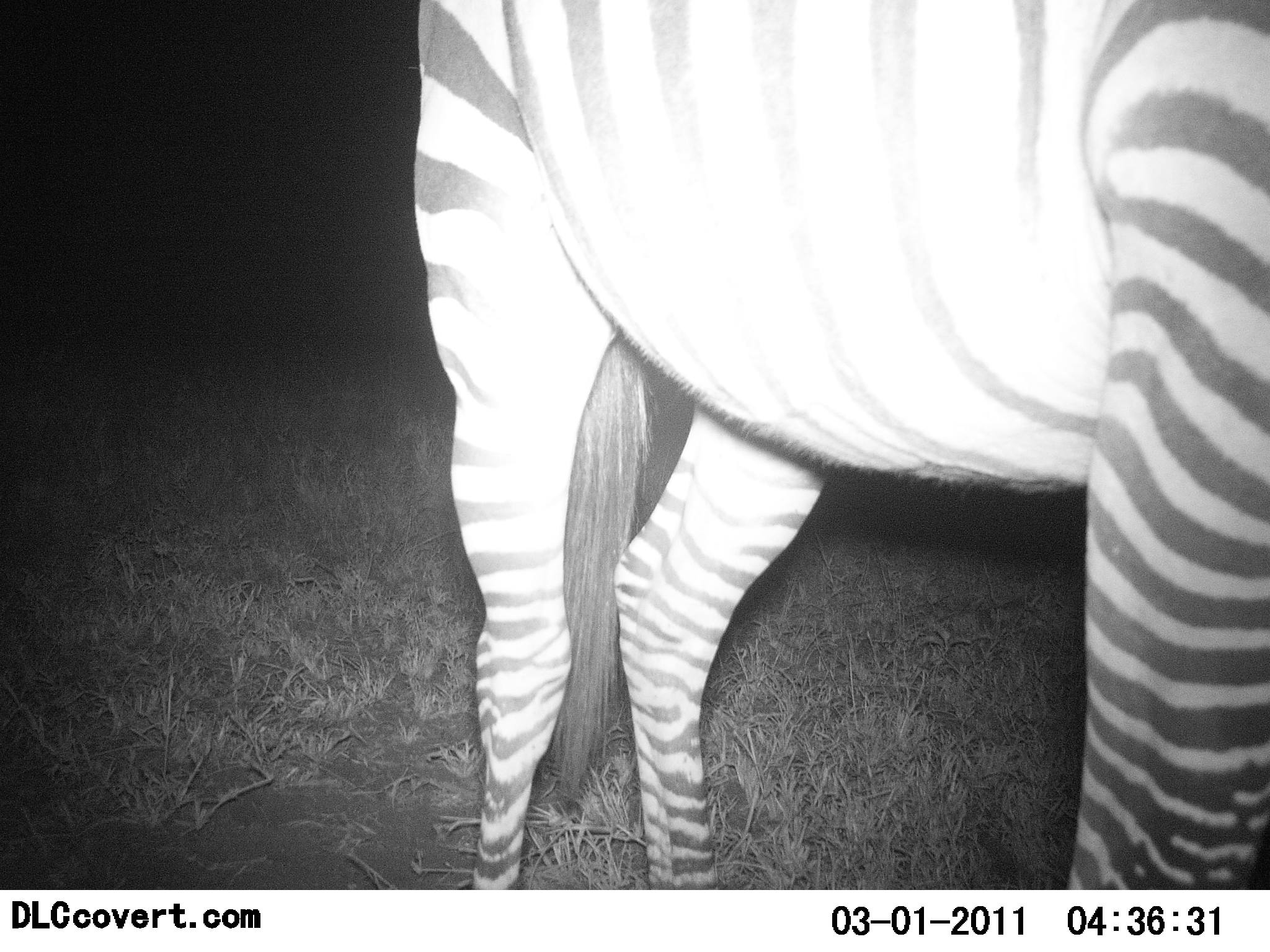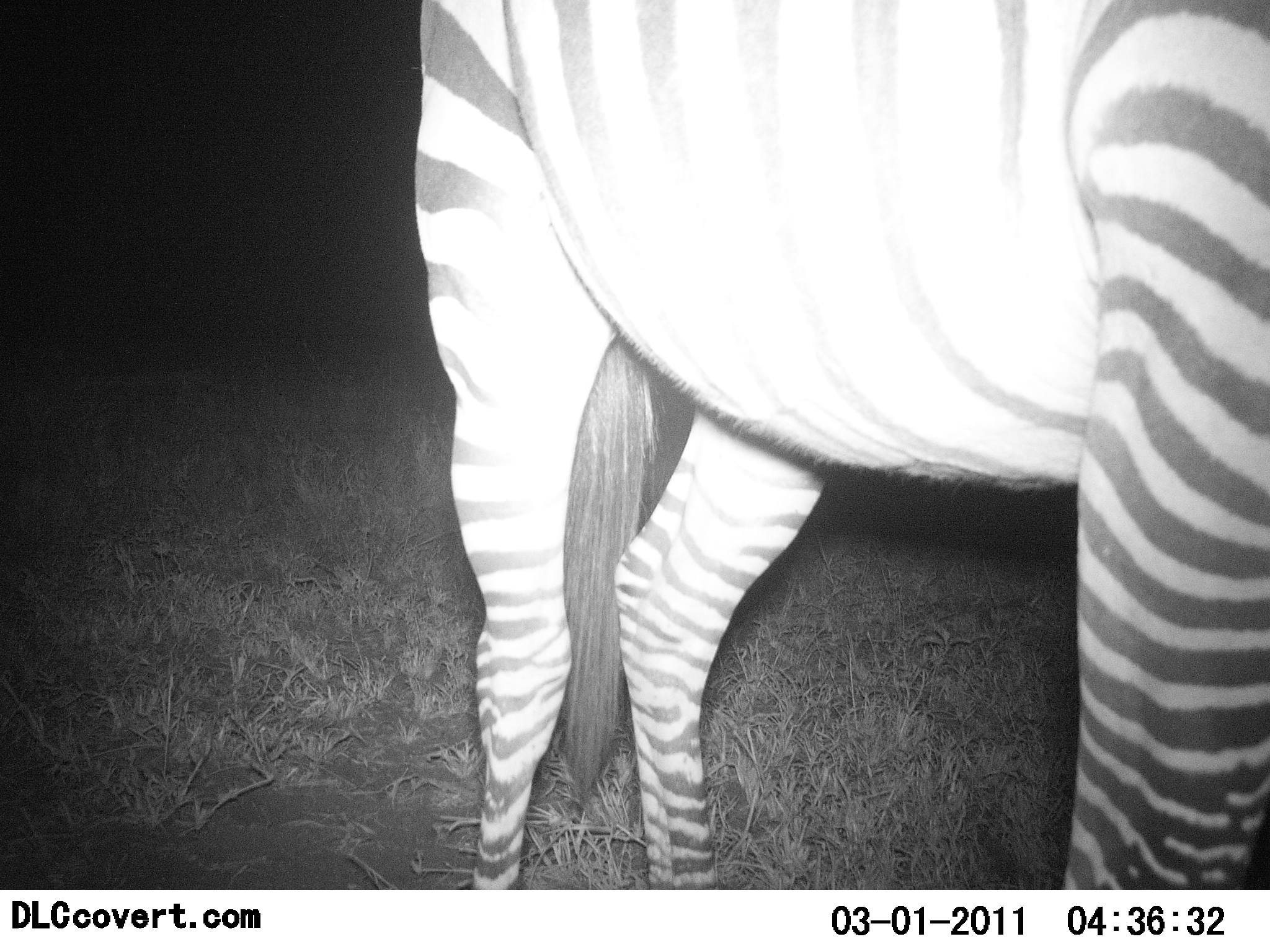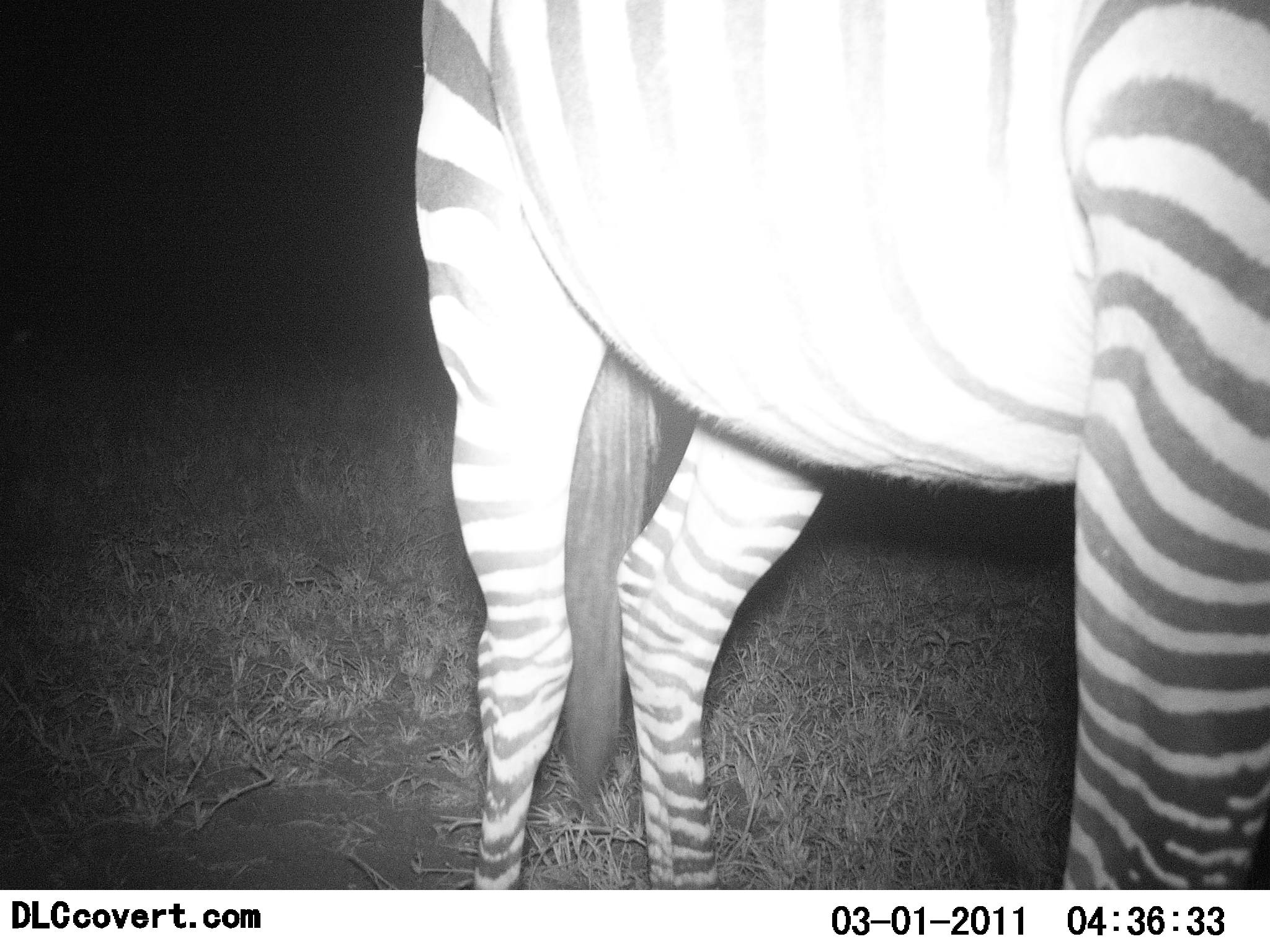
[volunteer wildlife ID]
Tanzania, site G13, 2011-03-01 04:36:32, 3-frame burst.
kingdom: Animalia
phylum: Chordata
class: Mammalia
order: Perissodactyla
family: Equidae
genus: Equus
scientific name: Equus quagga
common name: plains zebra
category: zebra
Zebra (plains zebra) (Equus quagga), count 1. Behavior (volunteer vote fractions): standing 100%, resting 0%, moving 0%, interacting 0%. Young present (vote fraction): 0%. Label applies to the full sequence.